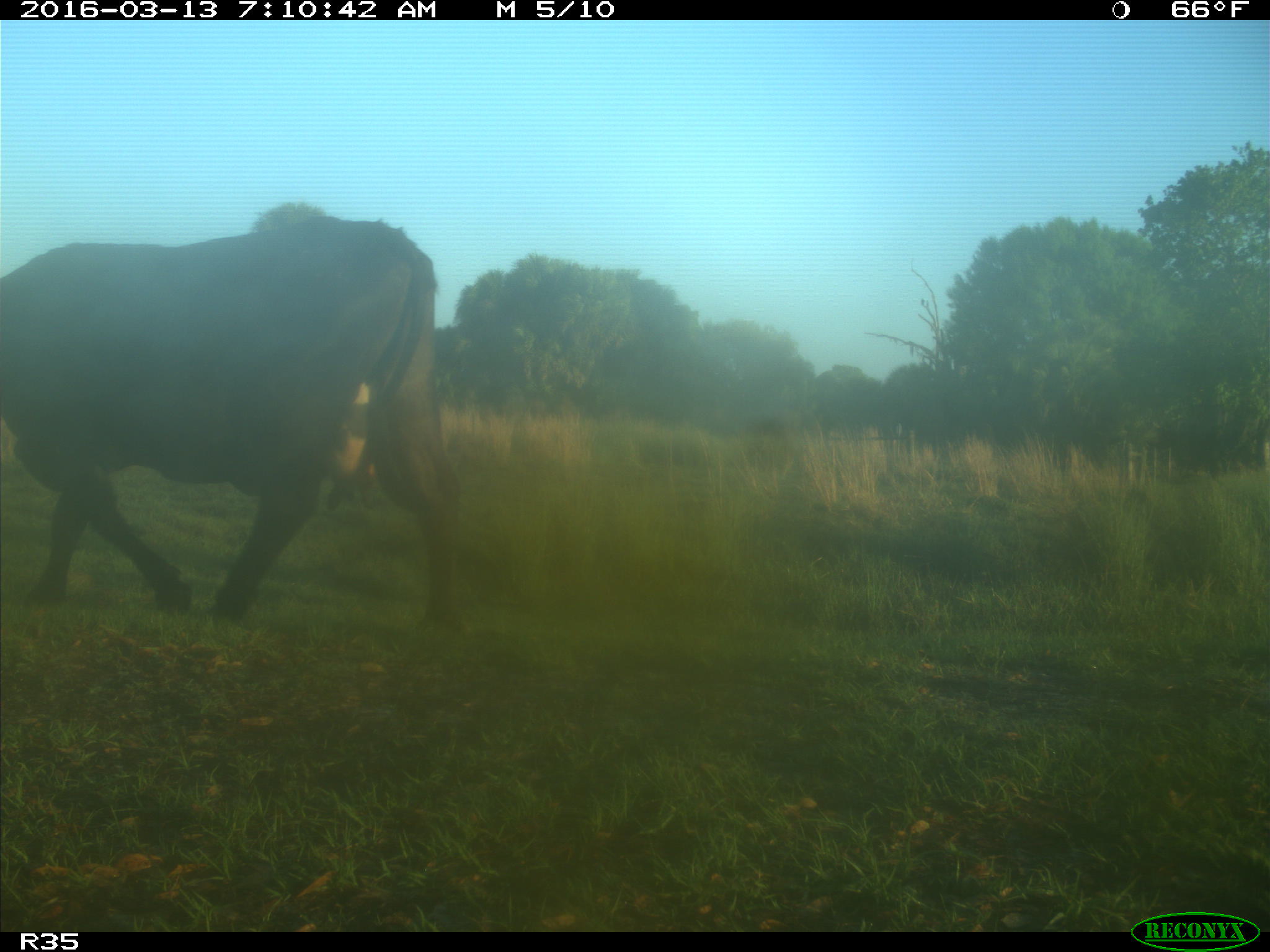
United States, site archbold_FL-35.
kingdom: Animalia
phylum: Chordata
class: Mammalia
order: Artiodactyla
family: Bovidae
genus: Bos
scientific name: Bos taurus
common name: domestic cow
Bos taurus (domestic cow).